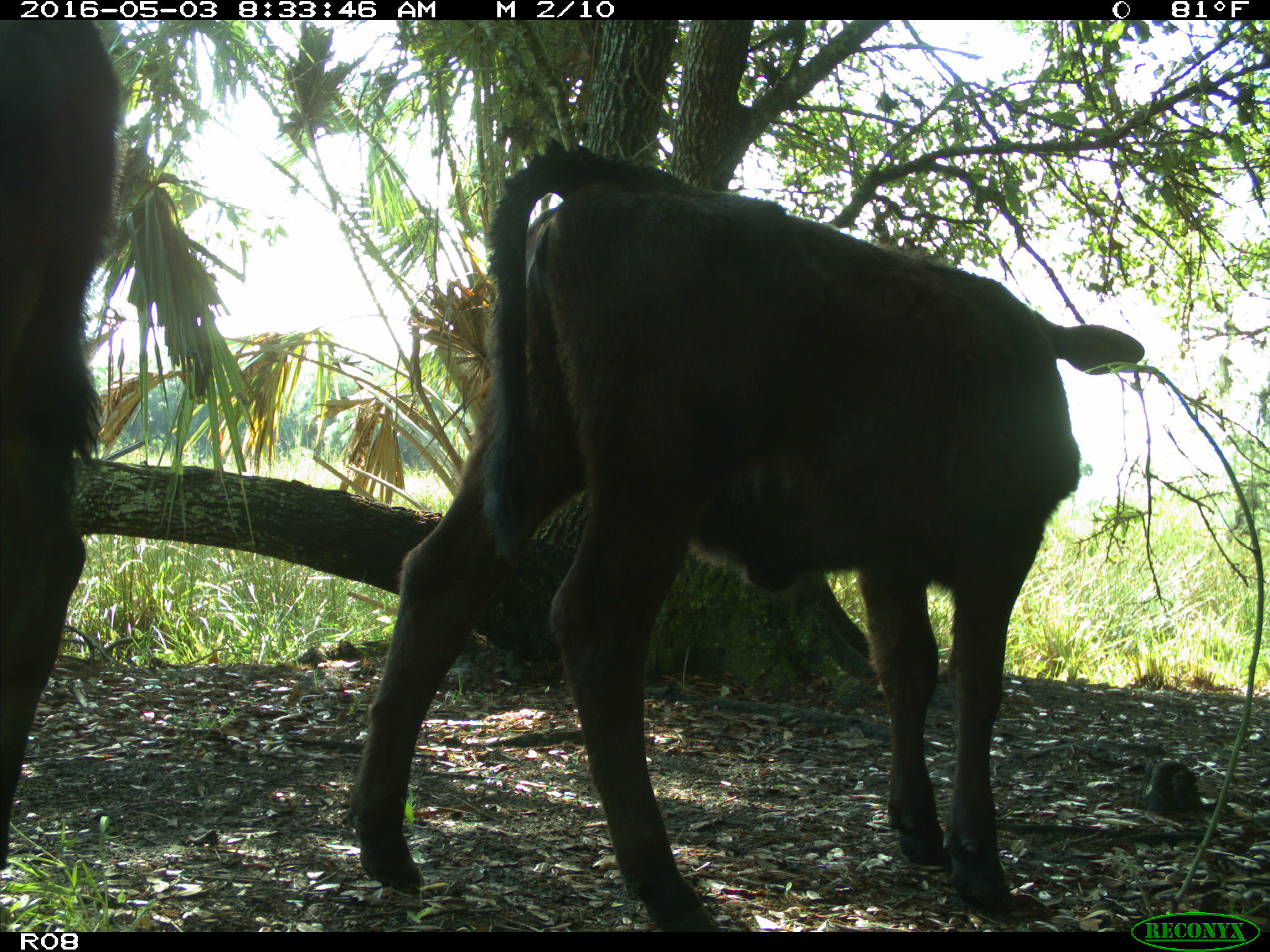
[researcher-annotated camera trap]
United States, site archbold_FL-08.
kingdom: Animalia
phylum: Chordata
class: Mammalia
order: Artiodactyla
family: Bovidae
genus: Bos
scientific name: Bos taurus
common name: domestic cow